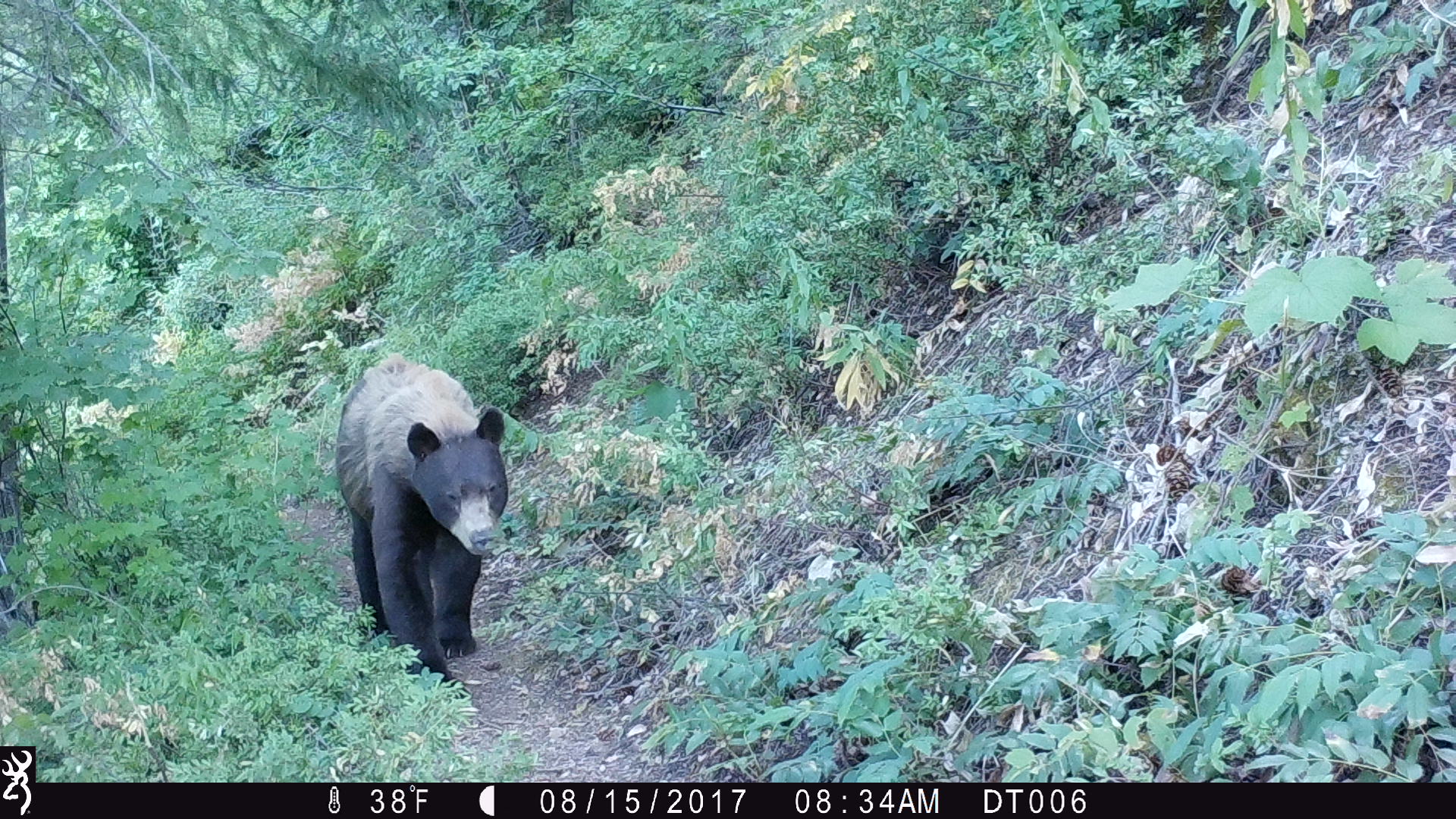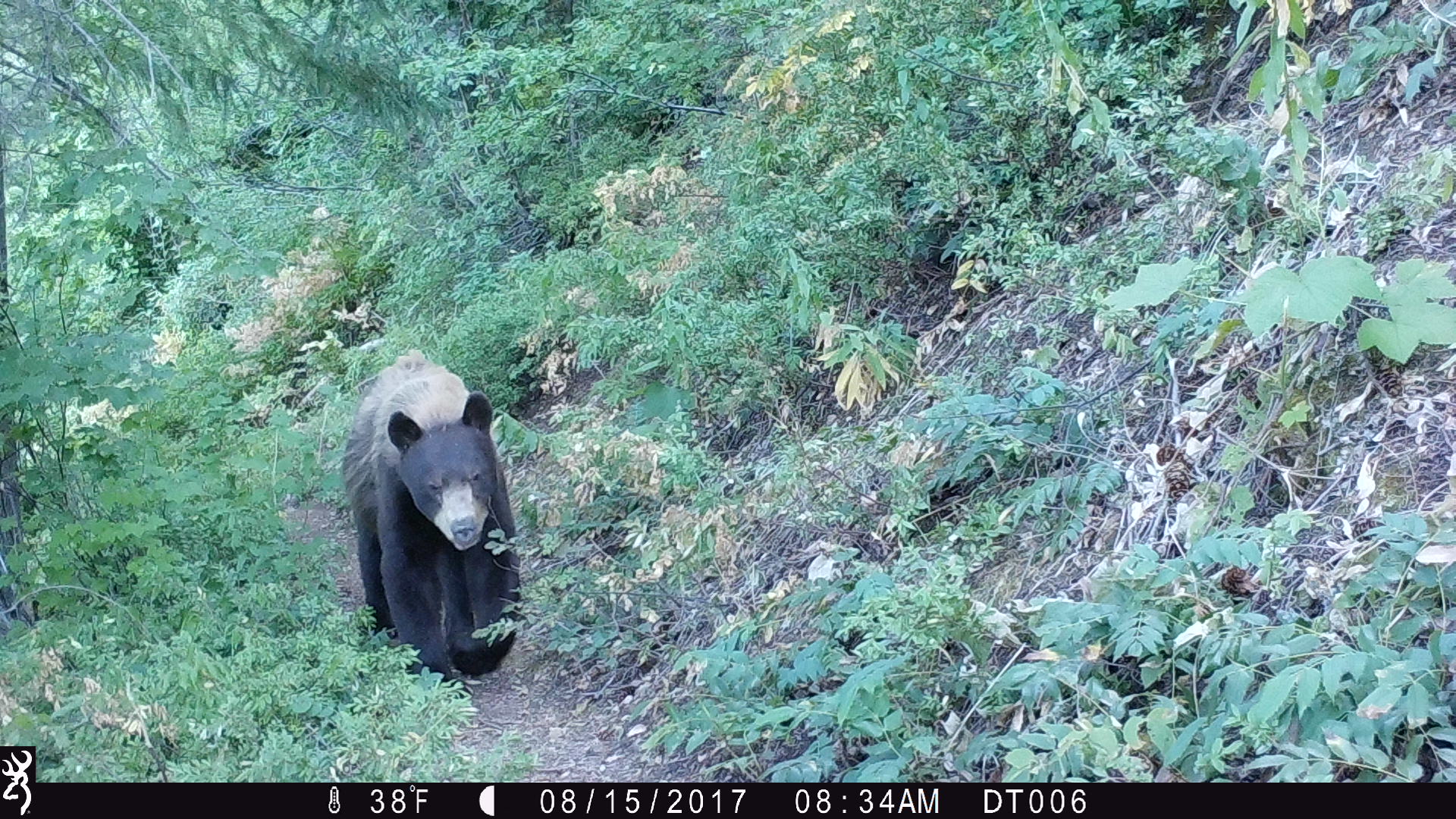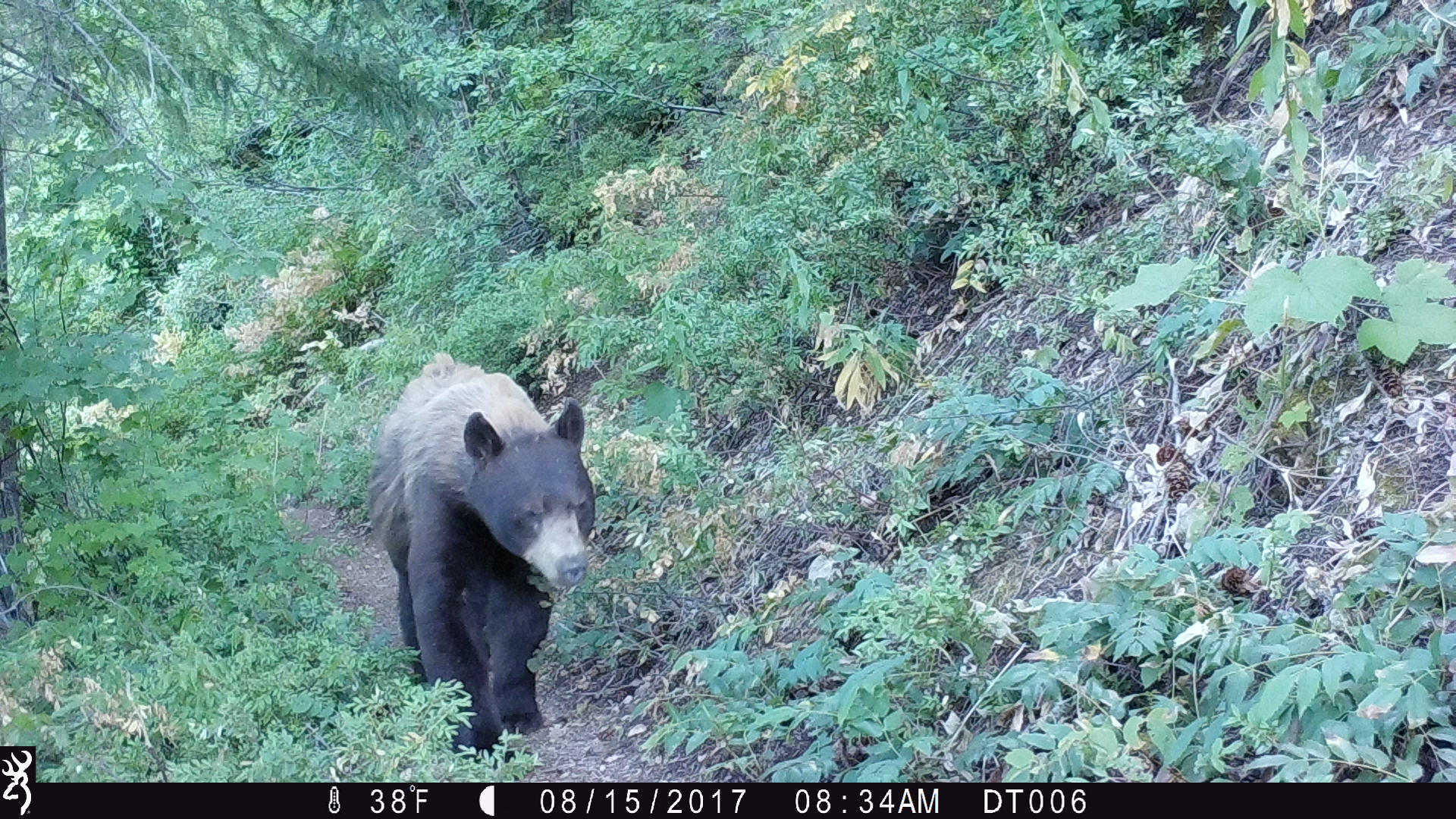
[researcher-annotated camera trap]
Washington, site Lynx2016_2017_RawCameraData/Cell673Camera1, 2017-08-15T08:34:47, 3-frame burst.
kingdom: Animalia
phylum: Chordata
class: Mammalia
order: Carnivora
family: Ursidae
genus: Ursus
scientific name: Ursus americanus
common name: american black bear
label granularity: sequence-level